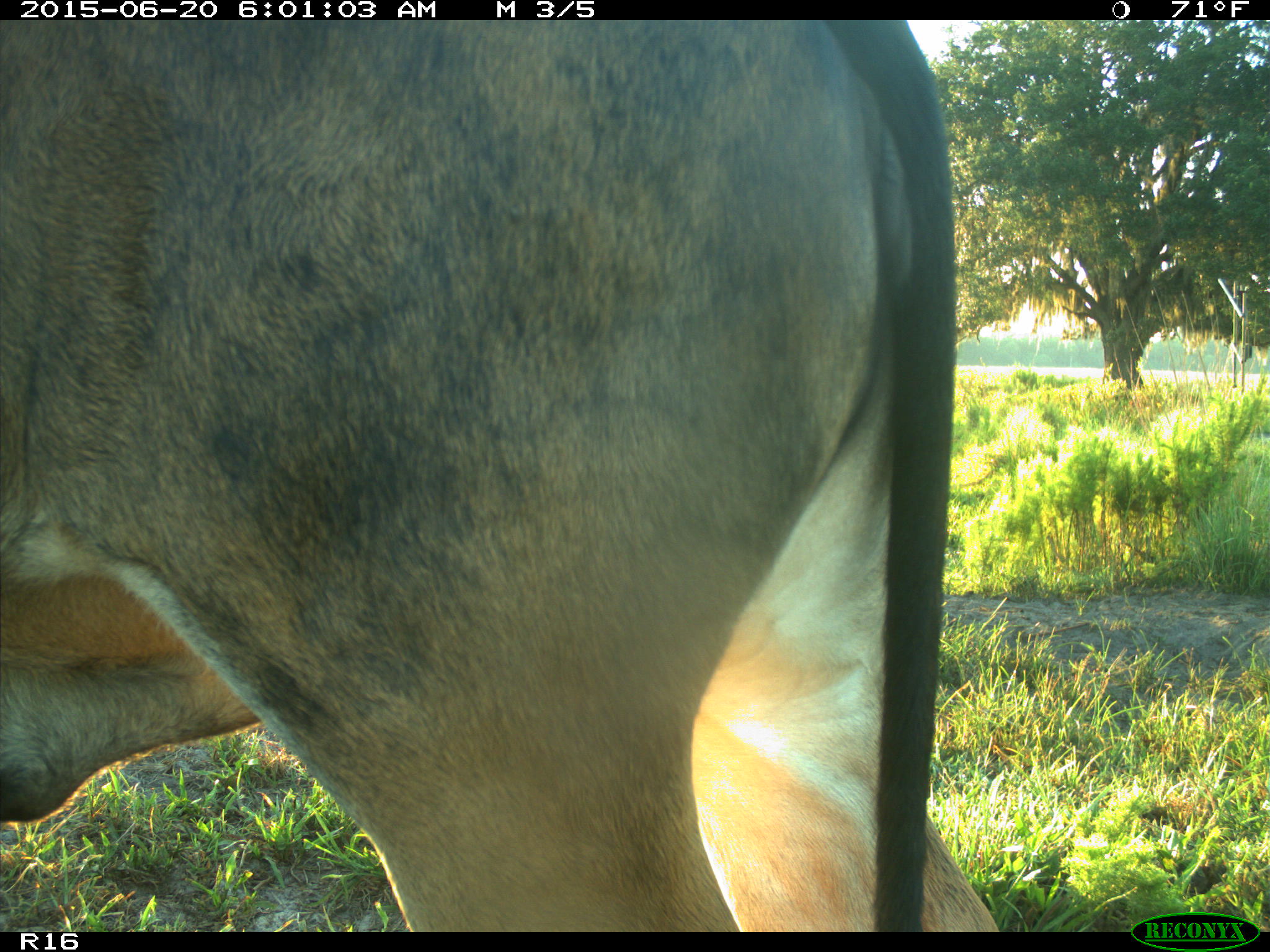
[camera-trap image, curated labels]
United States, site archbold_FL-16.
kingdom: Animalia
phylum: Chordata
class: Mammalia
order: Artiodactyla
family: Bovidae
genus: Bos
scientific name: Bos taurus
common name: domestic cow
Bos taurus (domestic cow).